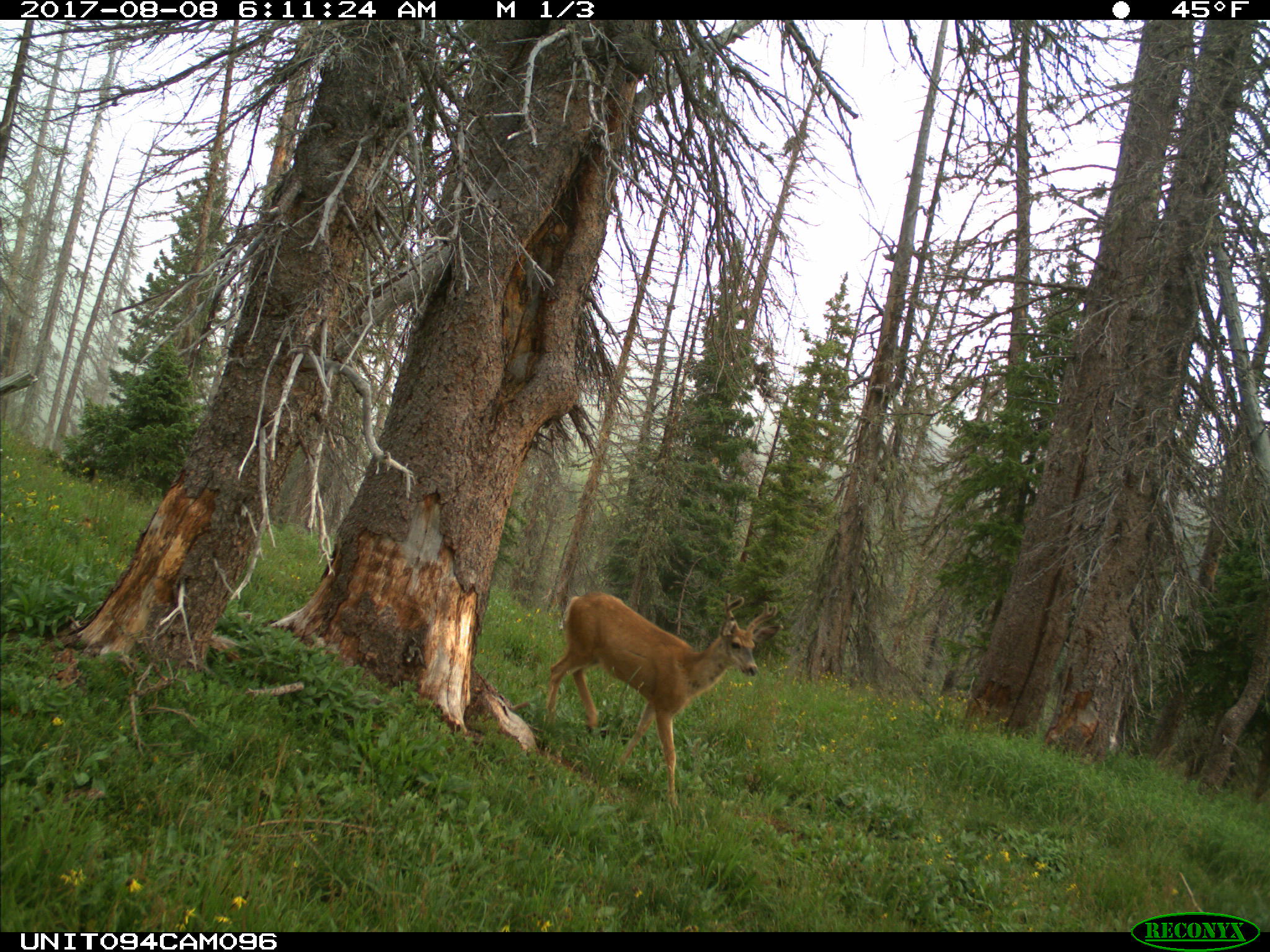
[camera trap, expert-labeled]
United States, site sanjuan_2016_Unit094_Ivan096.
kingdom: Animalia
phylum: Chordata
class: Mammalia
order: Artiodactyla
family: Cervidae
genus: Odocoileus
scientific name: Odocoileus hemionus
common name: mule deer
Odocoileus hemionus (mule deer).